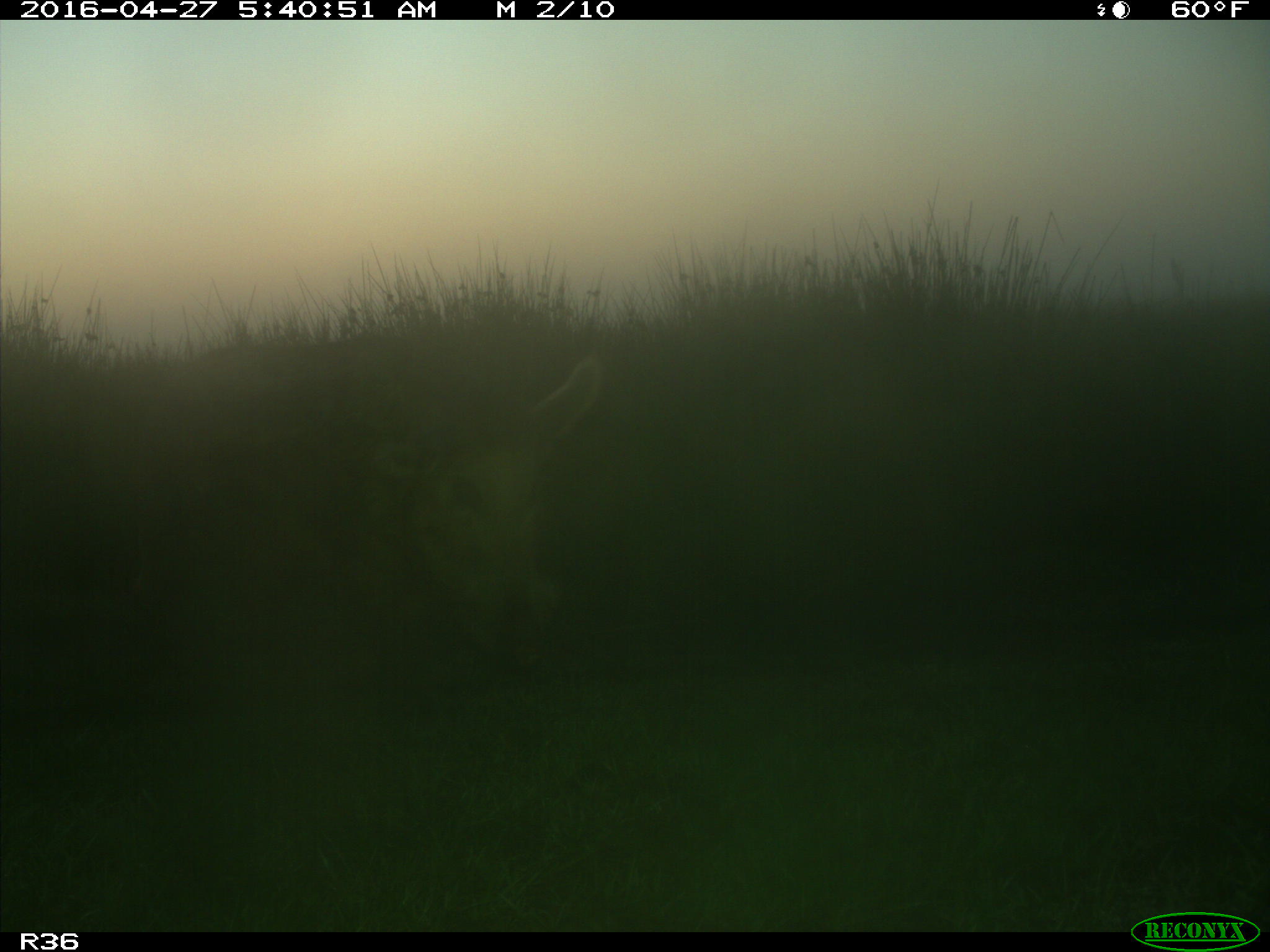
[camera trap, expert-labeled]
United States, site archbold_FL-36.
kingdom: Animalia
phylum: Chordata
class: Mammalia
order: Artiodactyla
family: Suidae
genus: Sus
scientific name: Sus scrofa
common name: wild boar